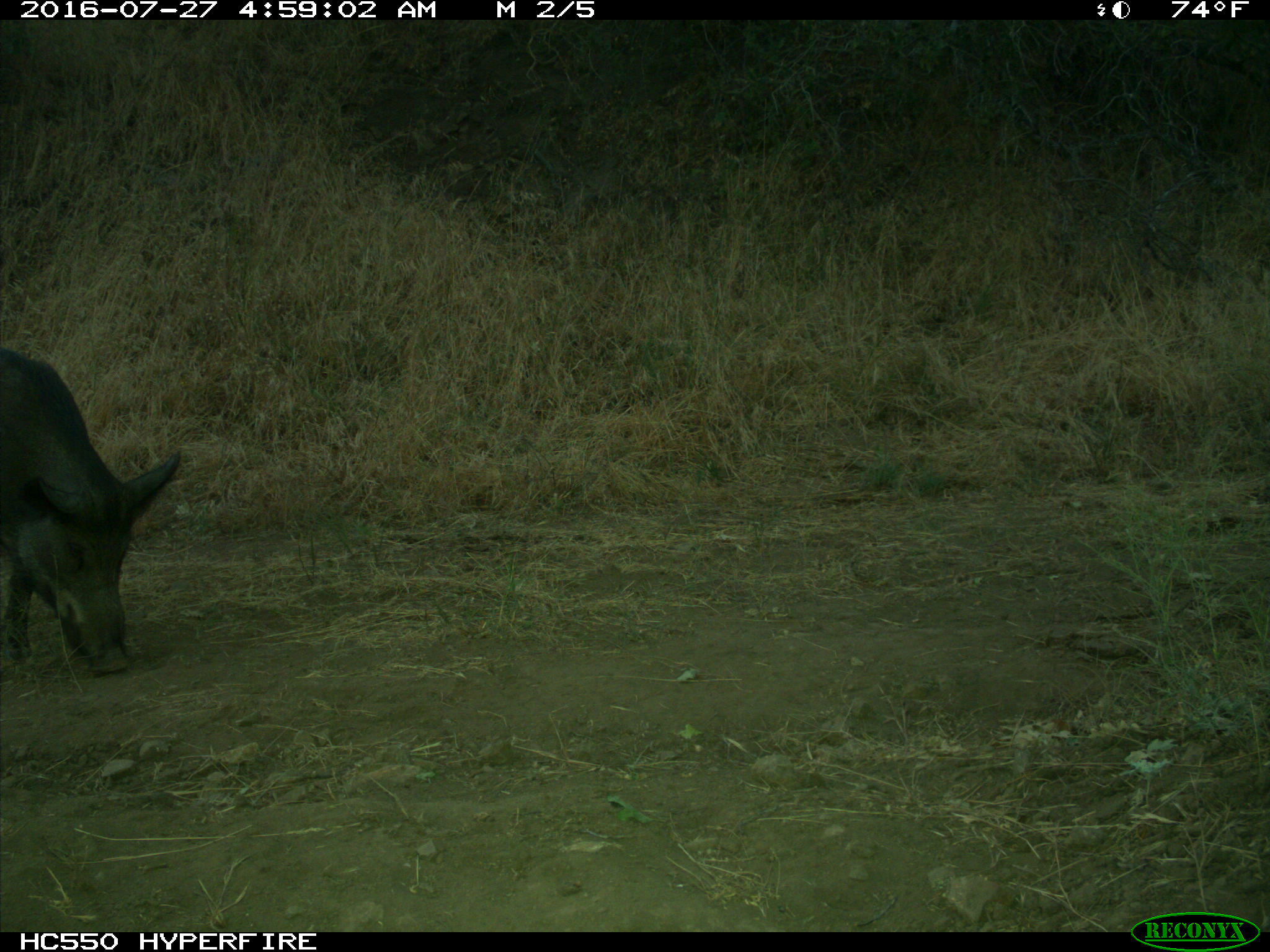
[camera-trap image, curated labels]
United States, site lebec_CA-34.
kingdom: Animalia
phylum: Chordata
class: Mammalia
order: Artiodactyla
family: Suidae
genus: Sus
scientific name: Sus scrofa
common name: wild boar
Sus scrofa (wild boar).